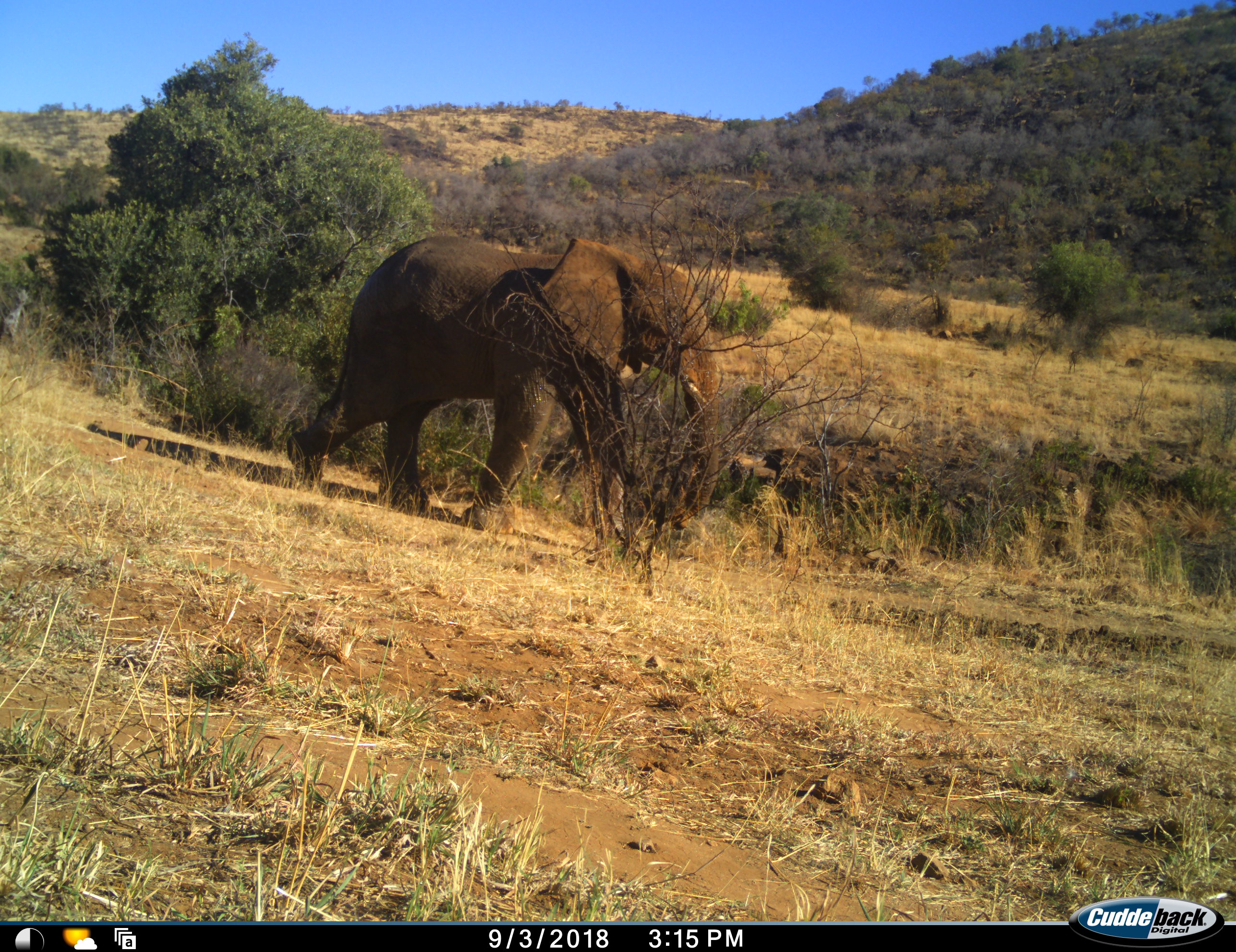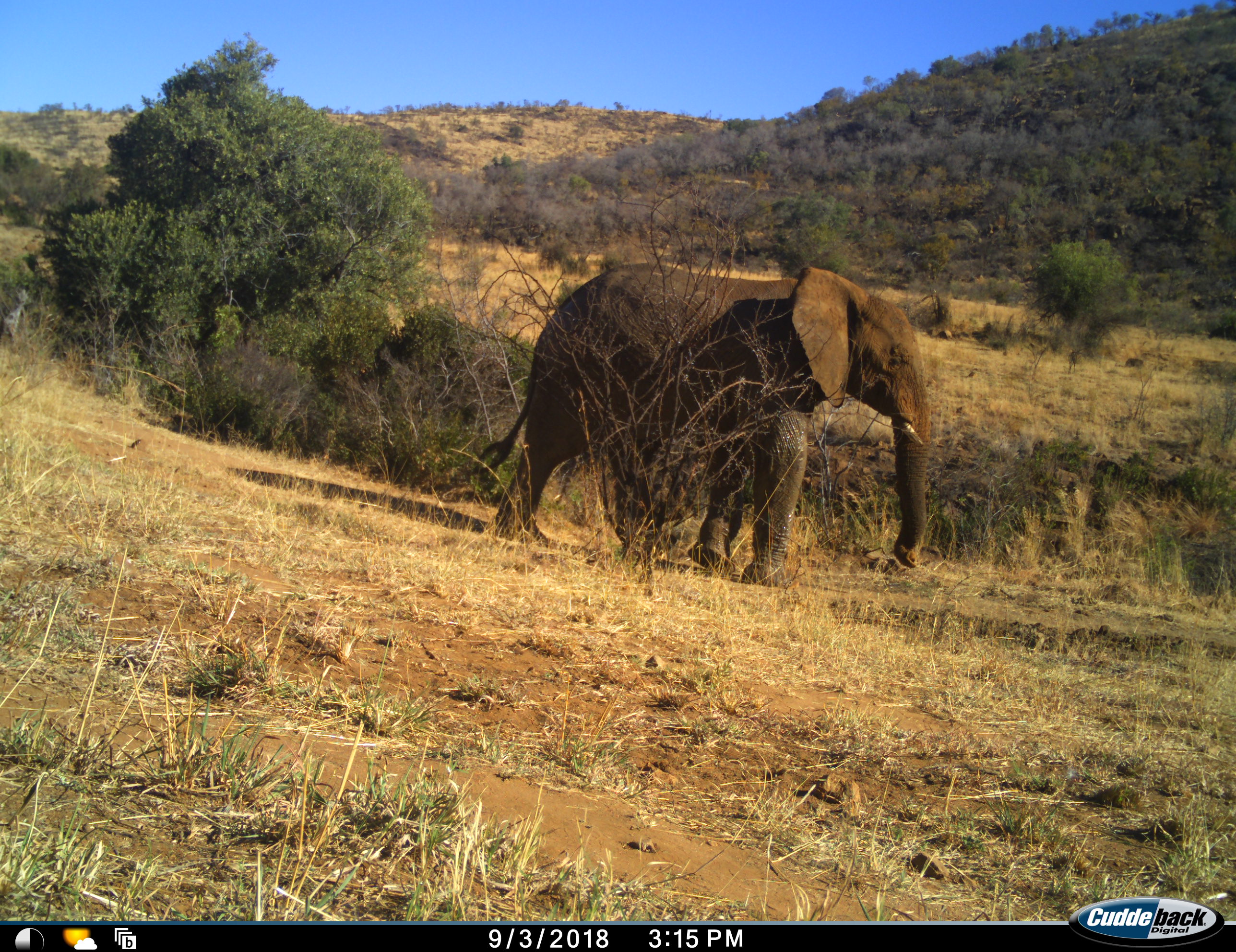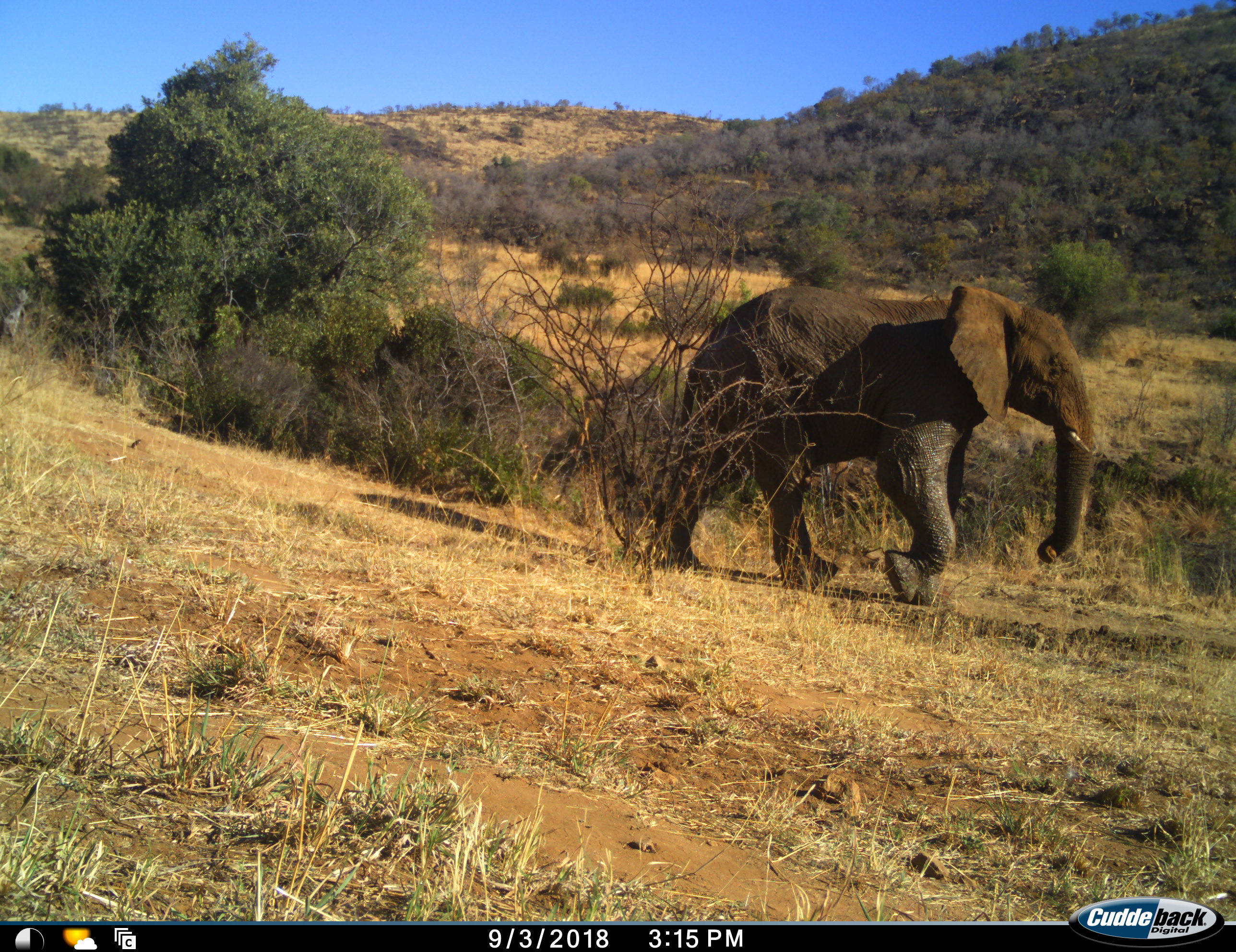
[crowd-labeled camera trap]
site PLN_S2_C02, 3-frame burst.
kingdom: Animalia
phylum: Chordata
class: Mammalia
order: Proboscidea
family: Elephantidae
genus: Loxodonta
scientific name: Loxodonta africana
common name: african bush elephant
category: elephant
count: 1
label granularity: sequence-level